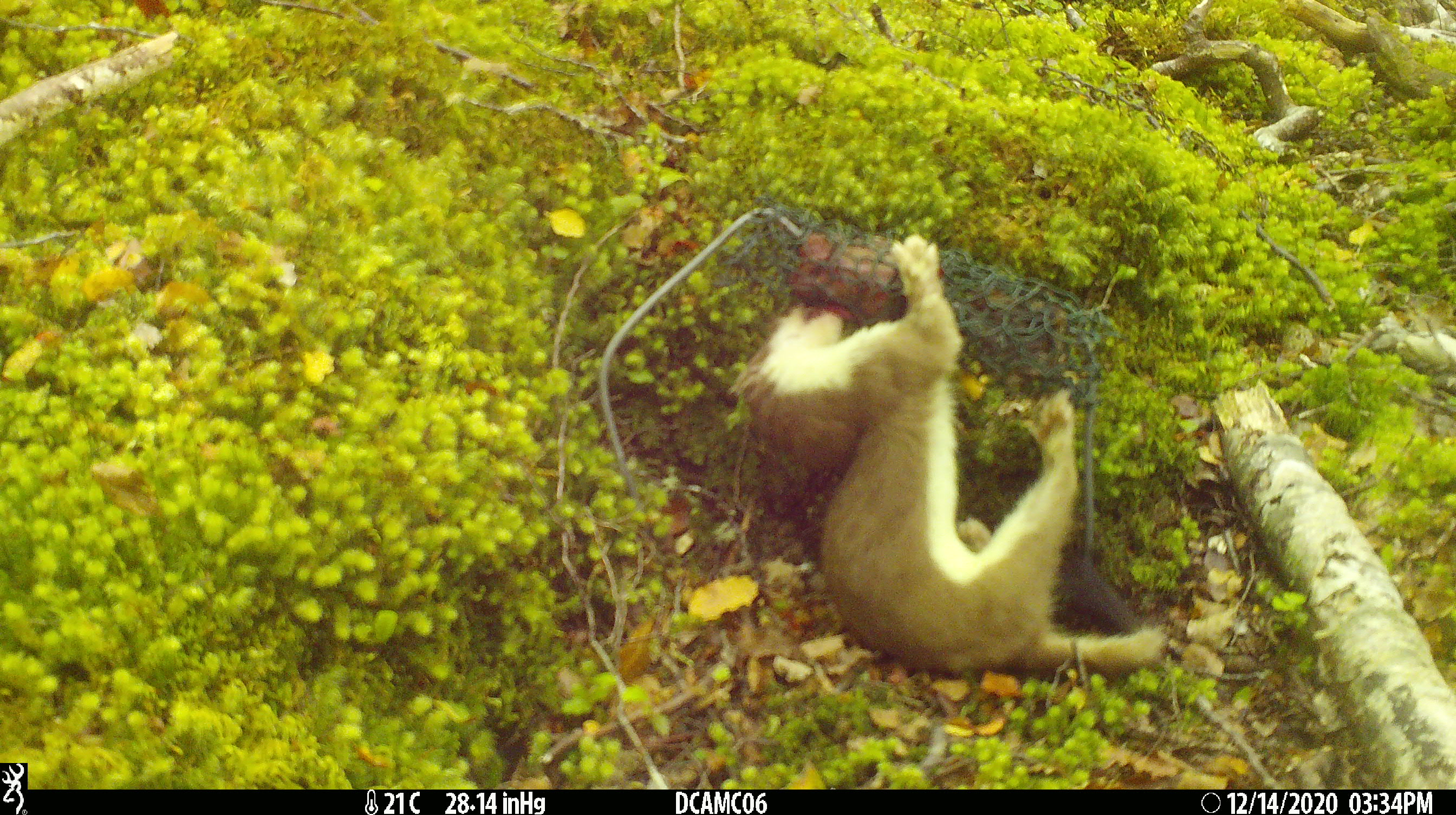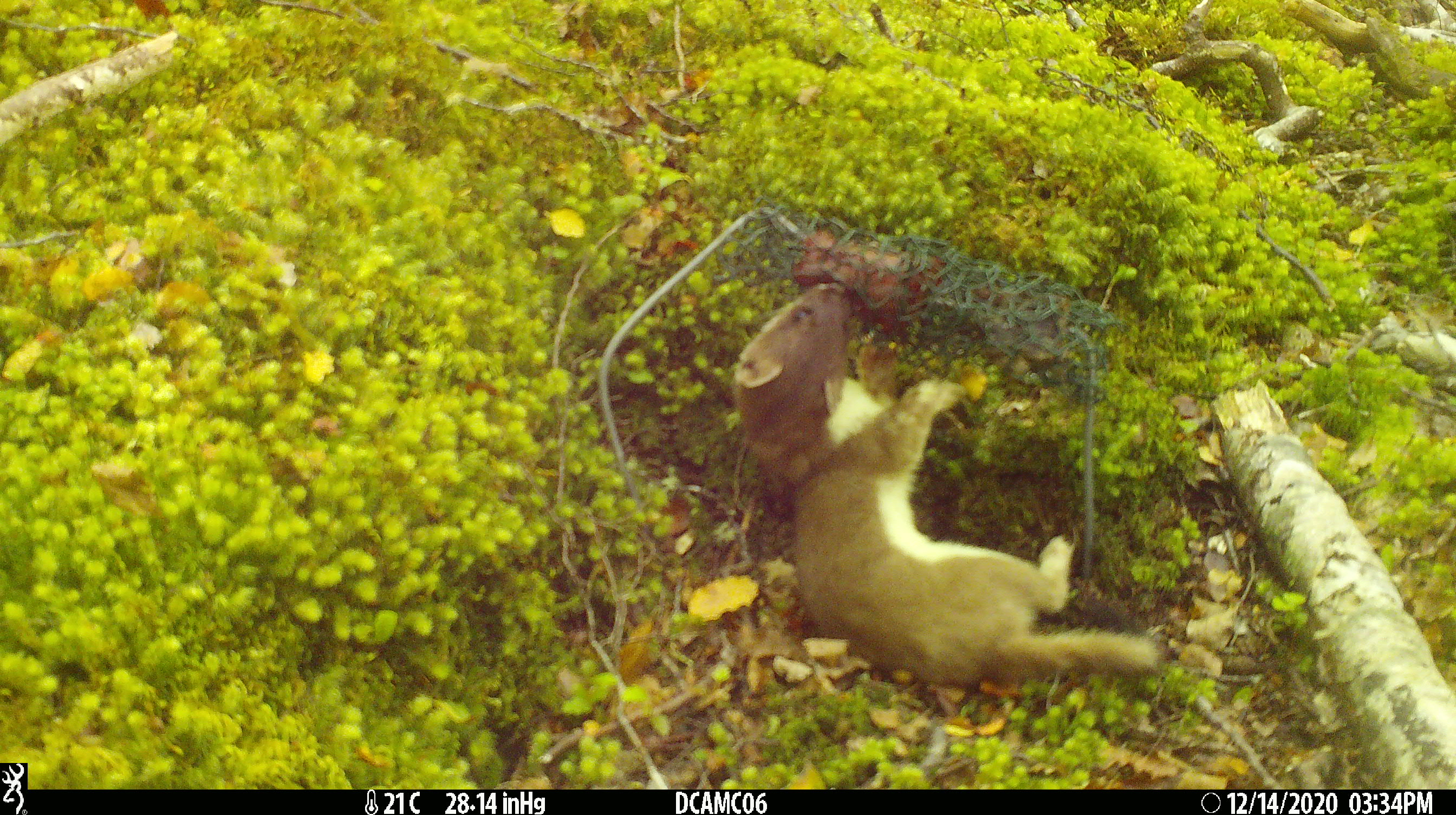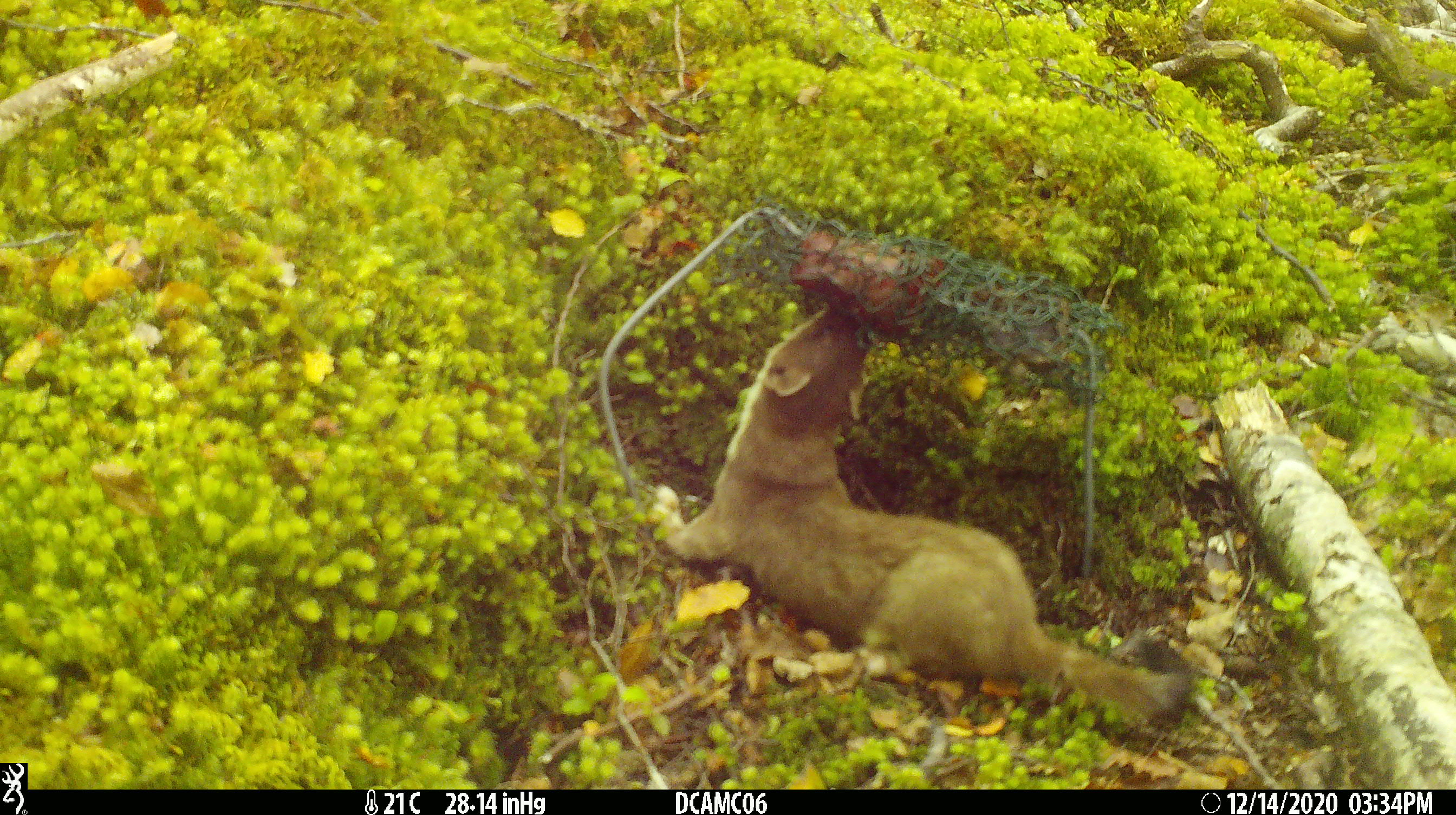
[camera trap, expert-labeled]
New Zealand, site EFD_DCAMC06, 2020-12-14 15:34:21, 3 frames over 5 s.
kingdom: Animalia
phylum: Chordata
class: Mammalia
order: Carnivora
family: Mustelidae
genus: Mustela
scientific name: Mustela erminea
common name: stoat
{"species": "stoat (Mustela erminea)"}